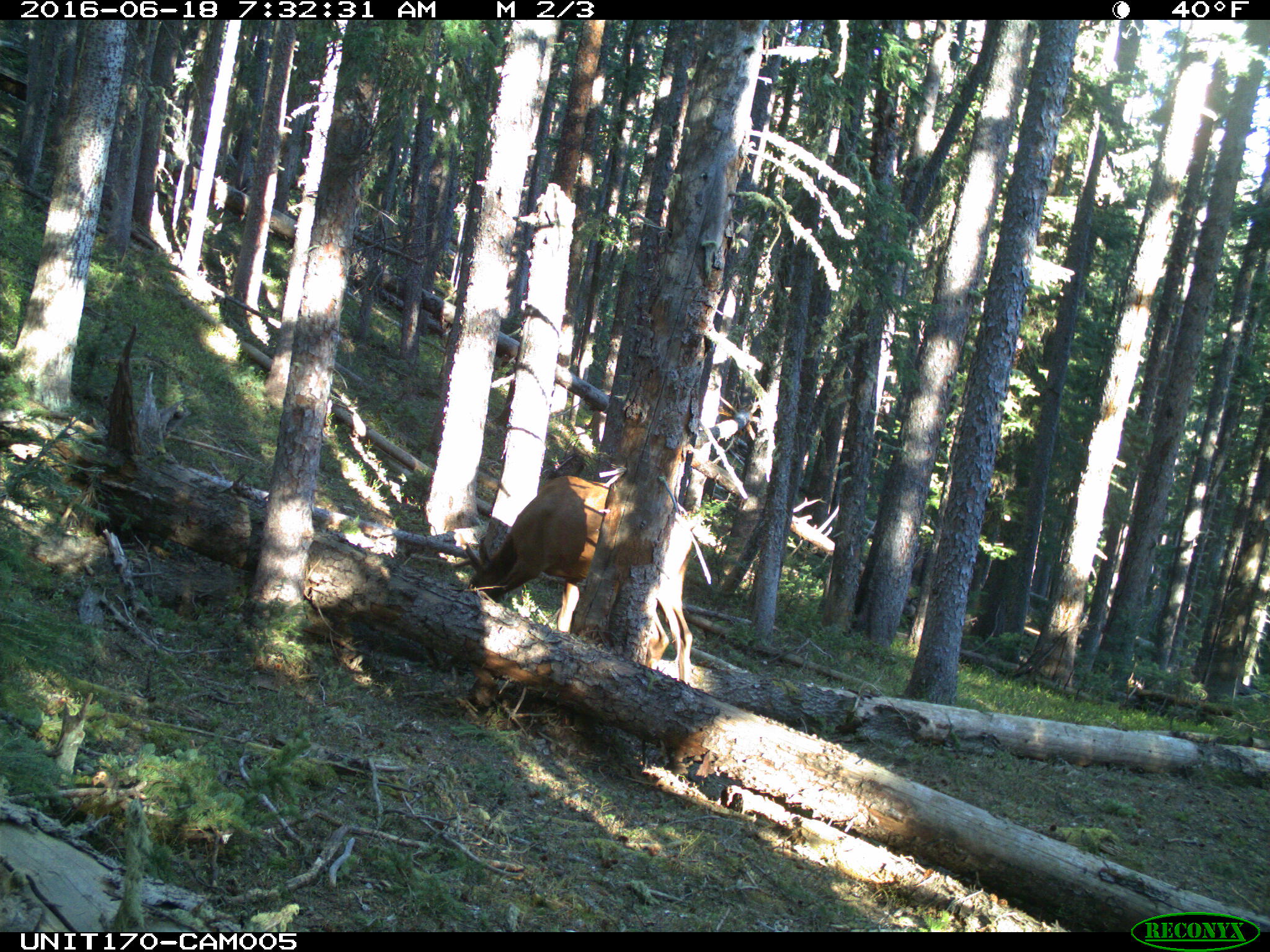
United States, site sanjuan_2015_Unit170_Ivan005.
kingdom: Animalia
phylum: Chordata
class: Mammalia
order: Artiodactyla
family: Cervidae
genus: Cervus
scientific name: Cervus elaphus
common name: red deer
Cervus elaphus (red deer).